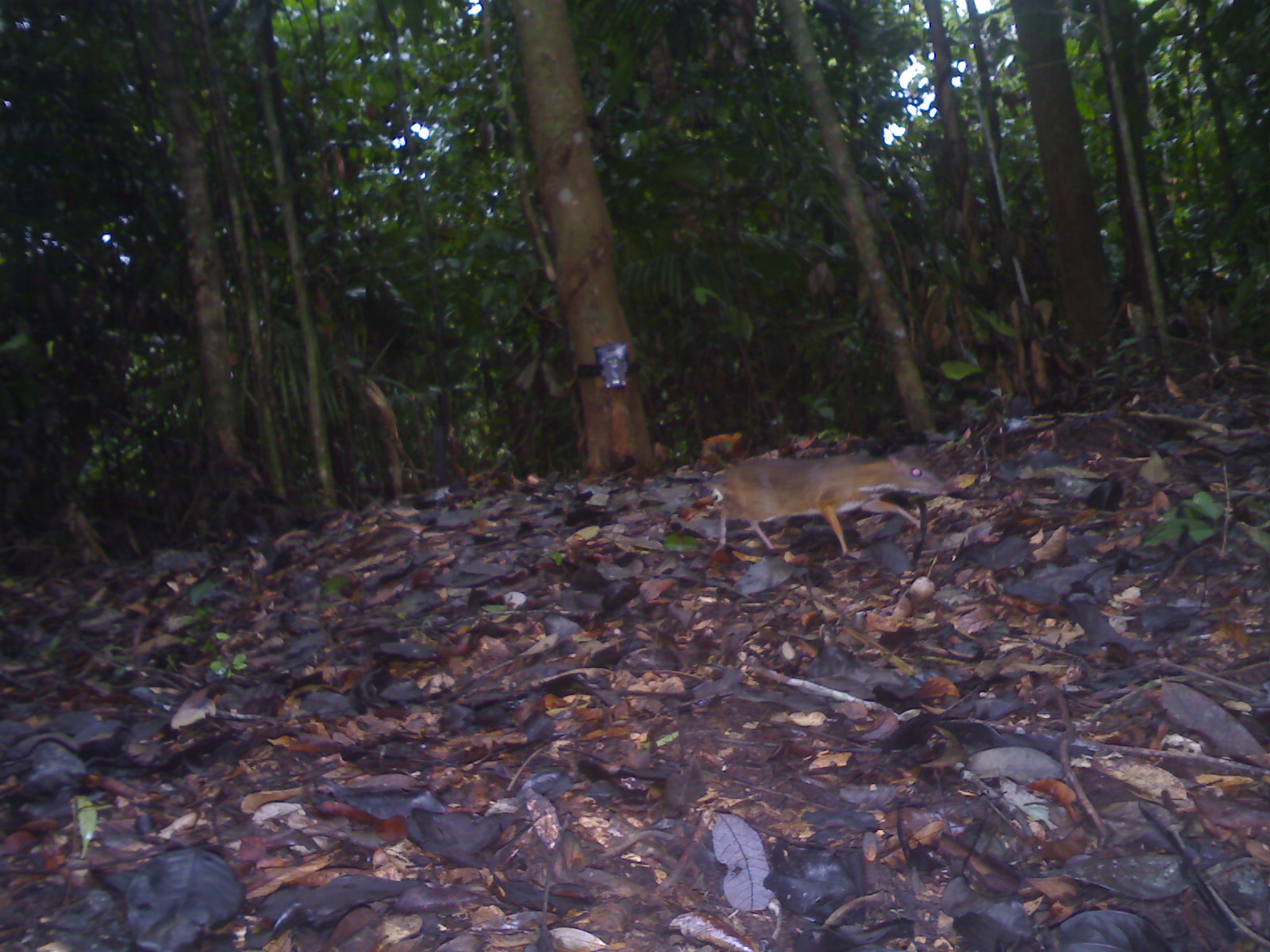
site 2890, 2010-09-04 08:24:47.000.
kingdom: Animalia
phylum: Chordata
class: Mammalia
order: Artiodactyla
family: Tragulidae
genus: Tragulus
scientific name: Tragulus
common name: mouse-deer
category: tragulus sp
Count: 1.